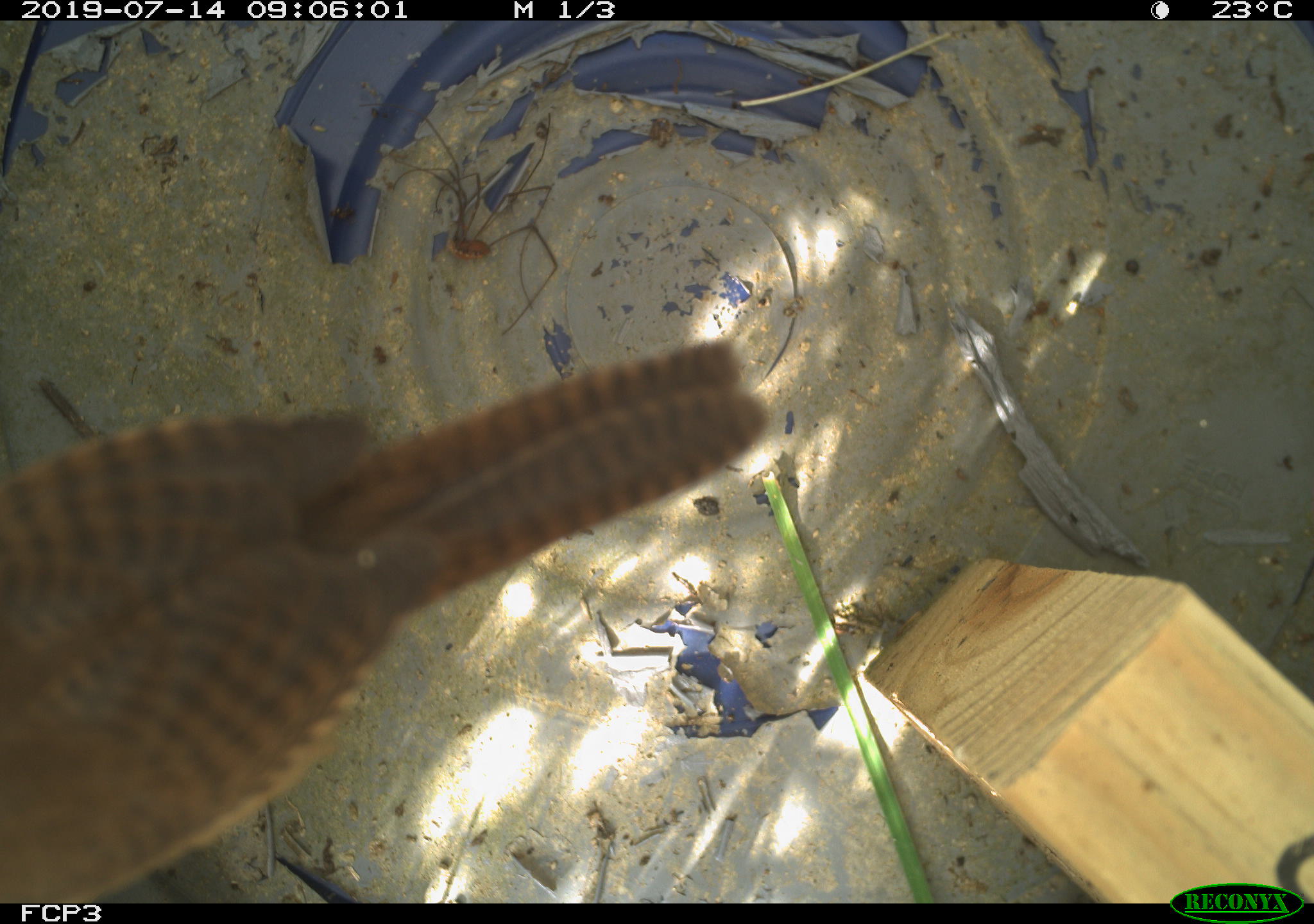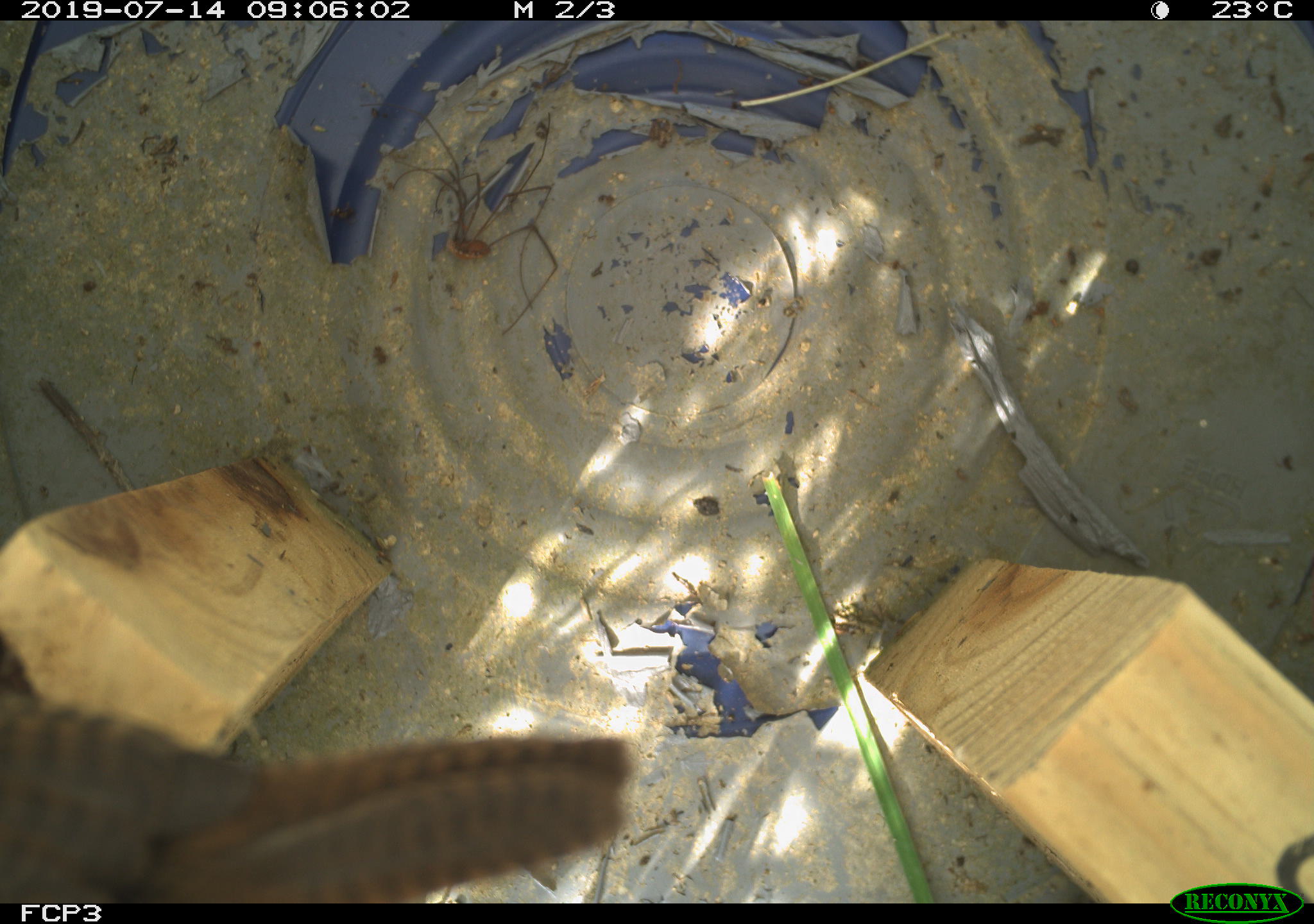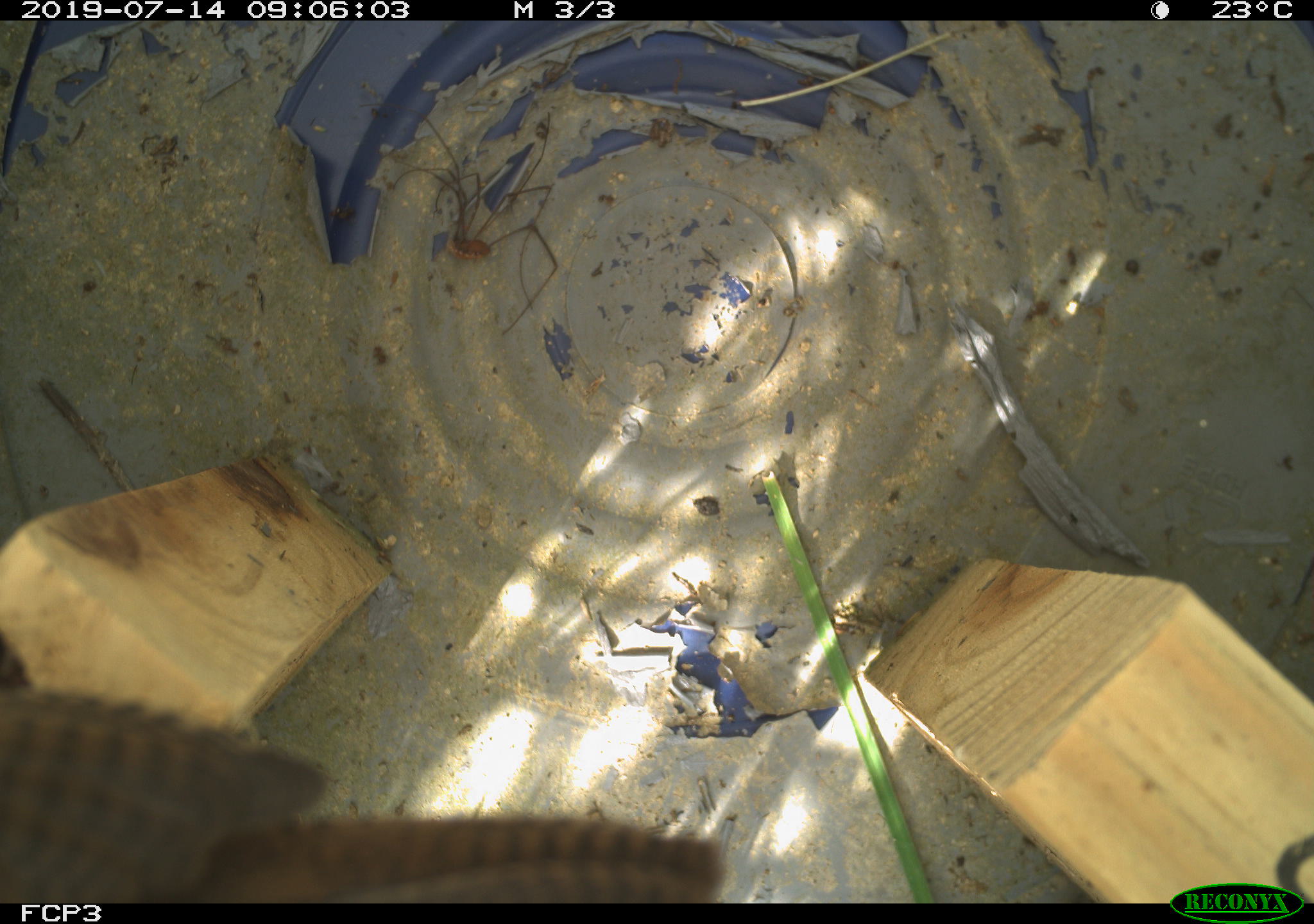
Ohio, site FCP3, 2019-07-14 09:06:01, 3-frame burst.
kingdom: Animalia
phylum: Chordata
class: Aves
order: Passeriformes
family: Troglodytidae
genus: Troglodytes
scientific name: Troglodytes aedon aedon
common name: northern house wren